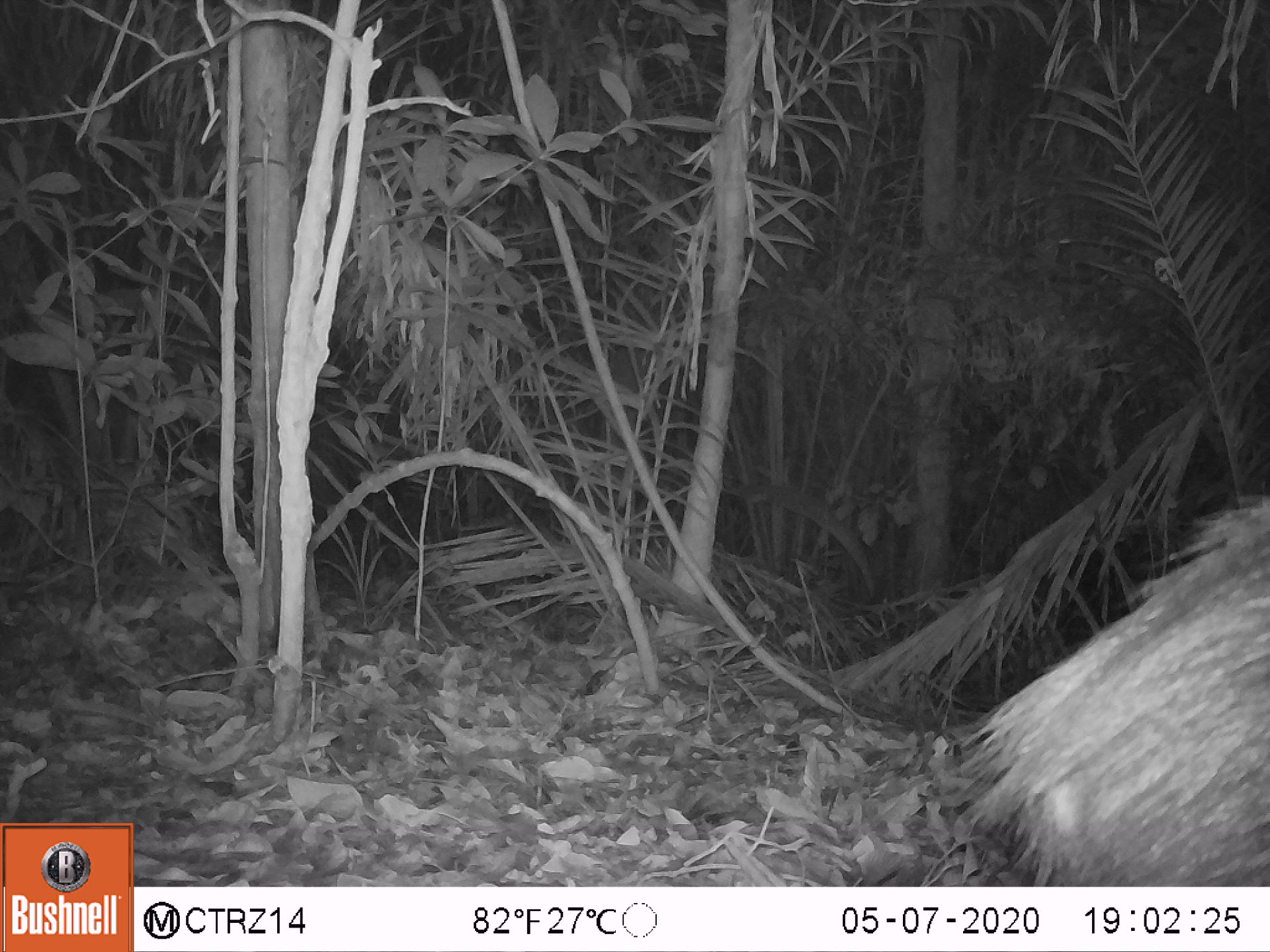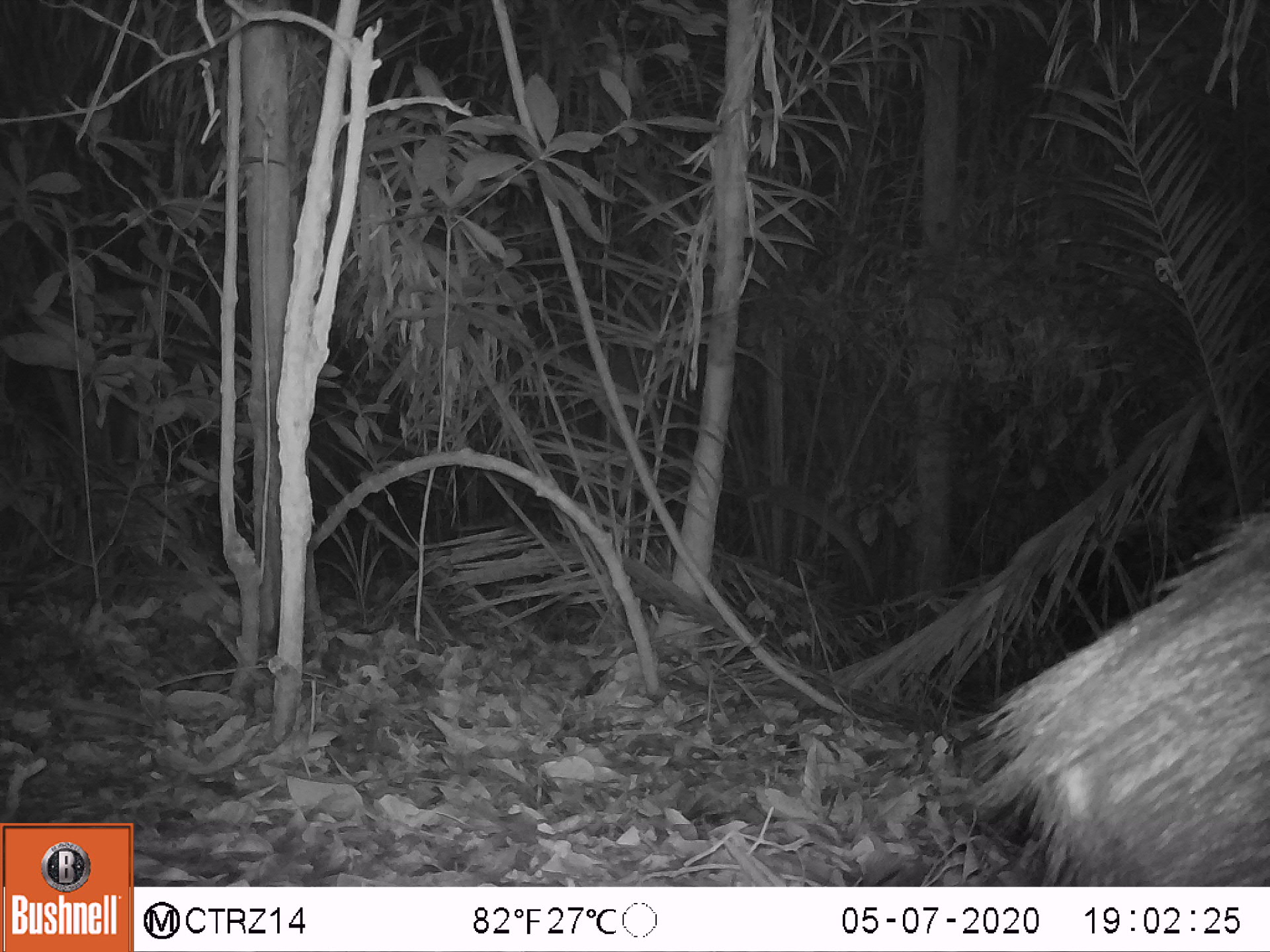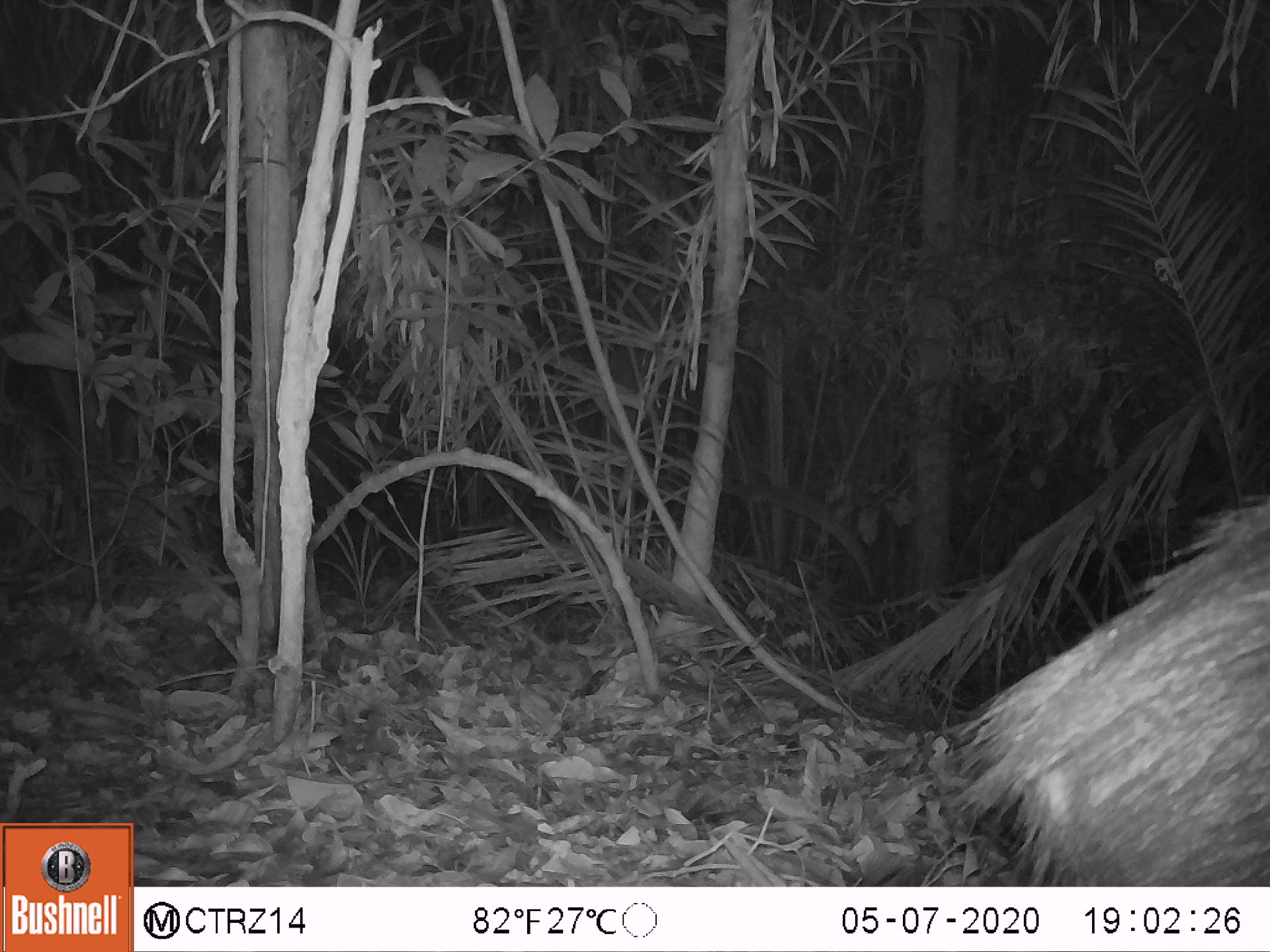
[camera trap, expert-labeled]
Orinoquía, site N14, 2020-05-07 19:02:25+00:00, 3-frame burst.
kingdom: Animalia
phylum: Chordata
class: Mammalia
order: Artiodactyla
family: Tayassuidae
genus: Pecari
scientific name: Pecari tajacu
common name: collared peccary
Collared peccary (Pecari tajacu).